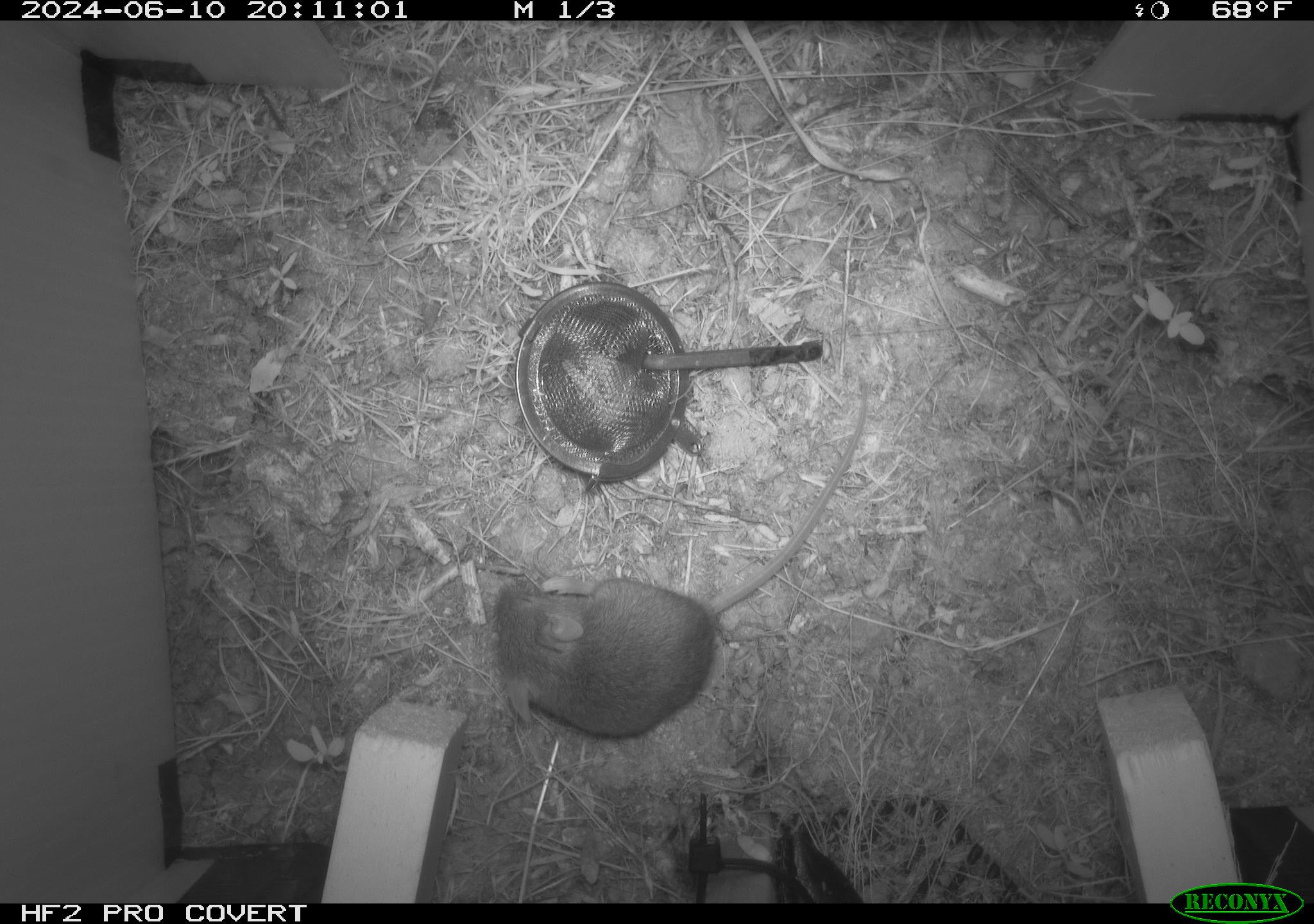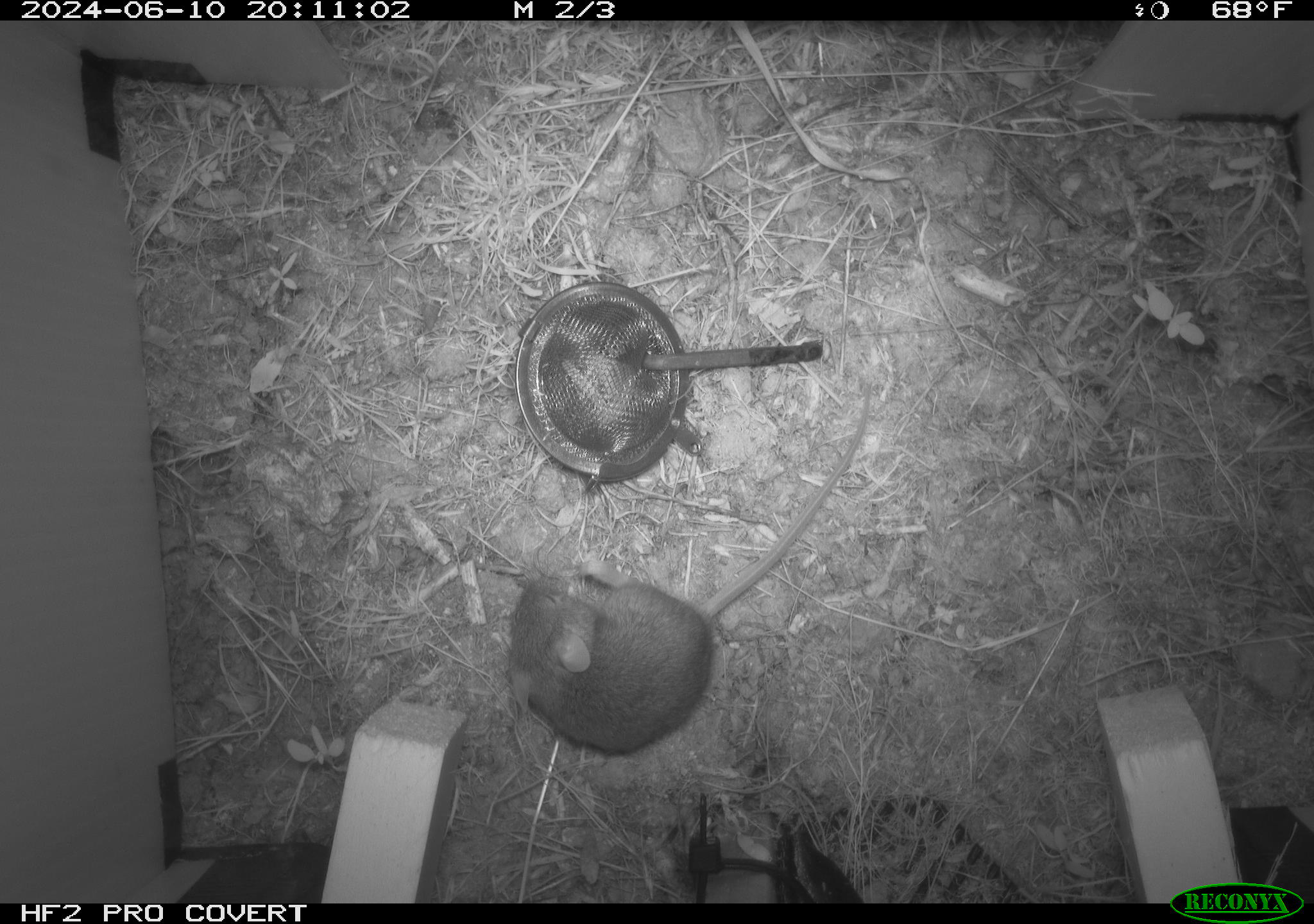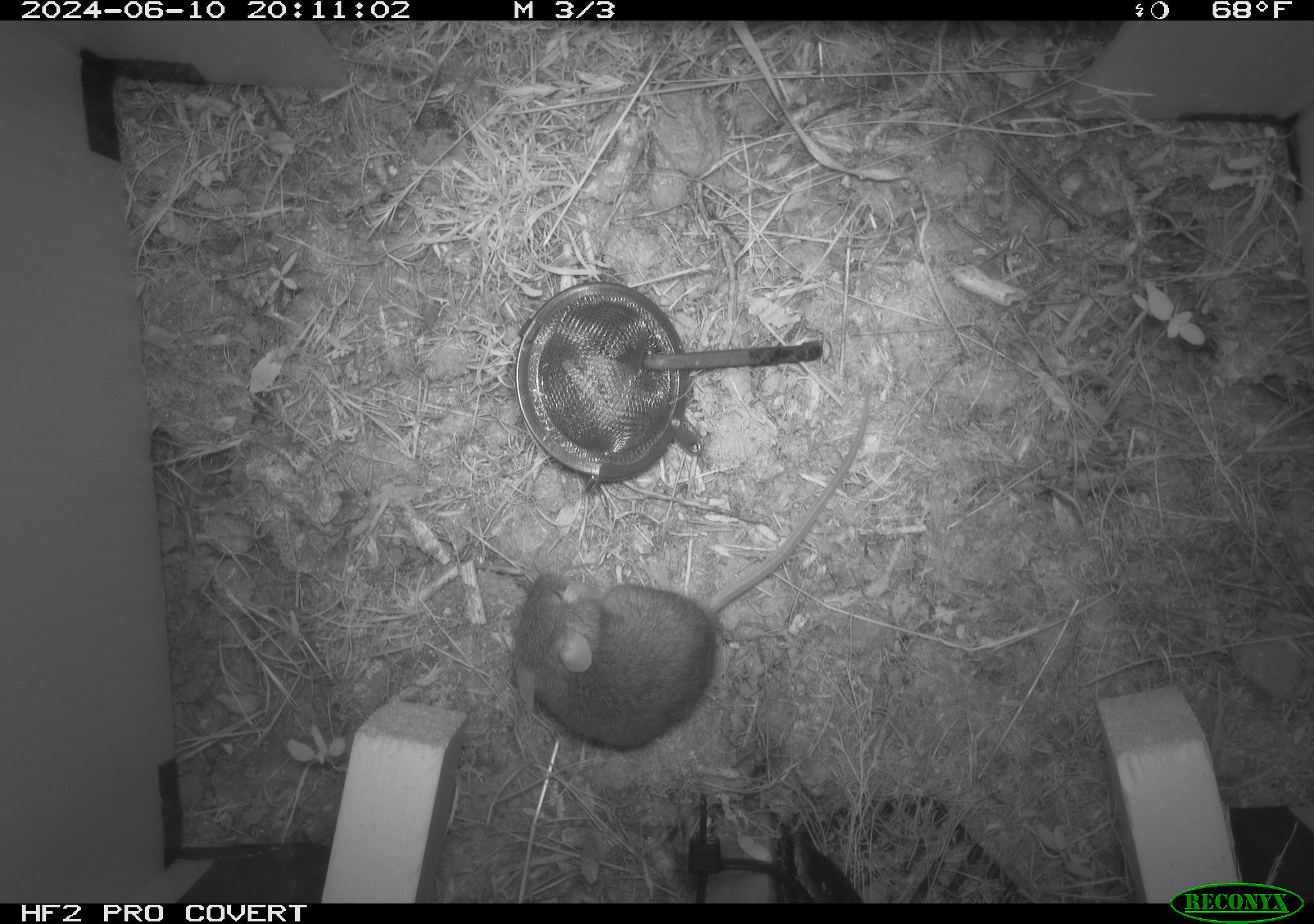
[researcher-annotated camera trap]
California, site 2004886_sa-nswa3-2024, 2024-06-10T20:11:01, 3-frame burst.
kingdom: Animalia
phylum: Chordata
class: Mammalia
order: Rodentia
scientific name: Rodentia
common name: rodent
Rodent (Rodentia).